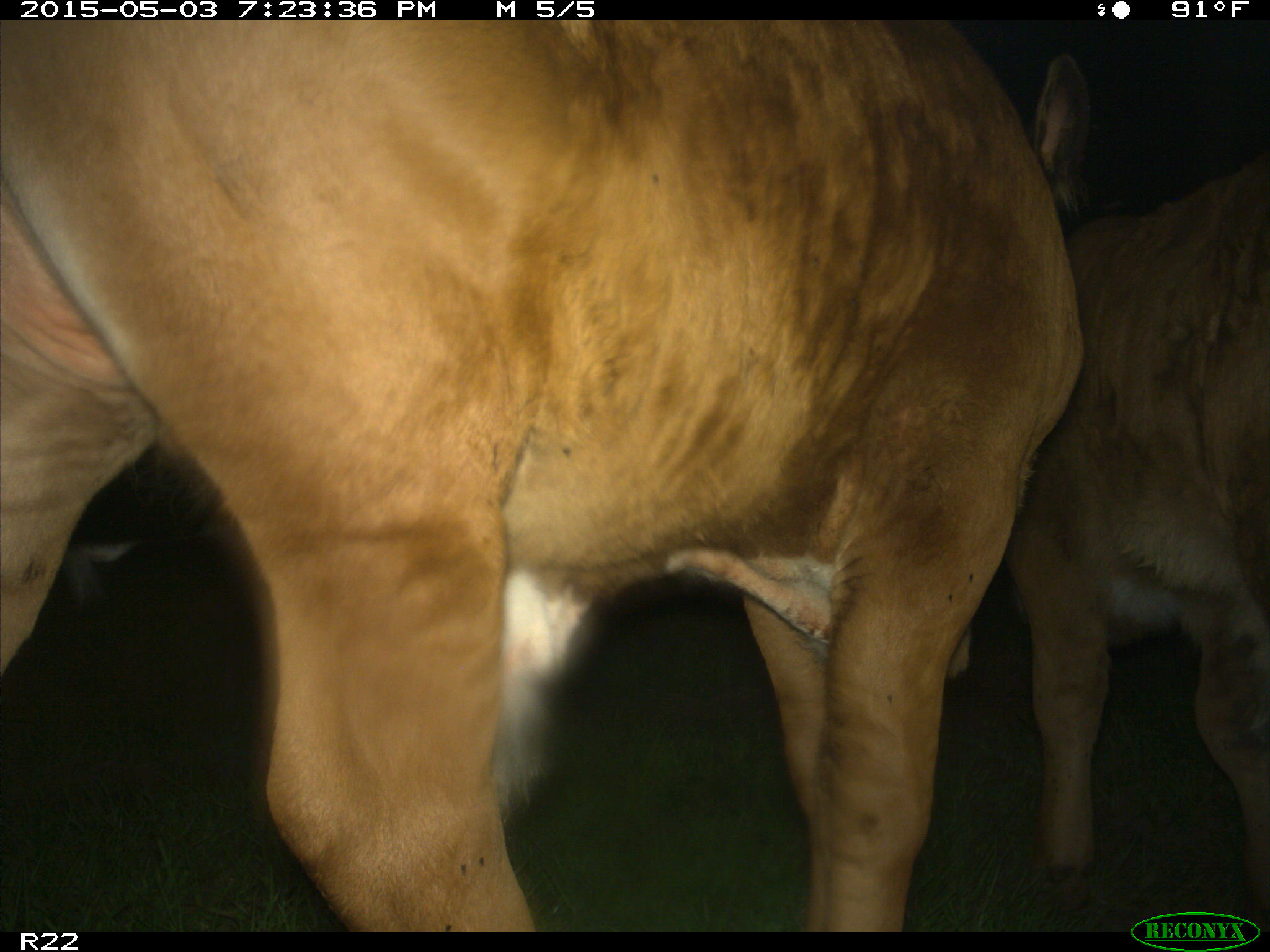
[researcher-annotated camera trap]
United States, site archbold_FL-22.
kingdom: Animalia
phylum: Chordata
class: Mammalia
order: Artiodactyla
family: Bovidae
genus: Bos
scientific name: Bos taurus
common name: domestic cow